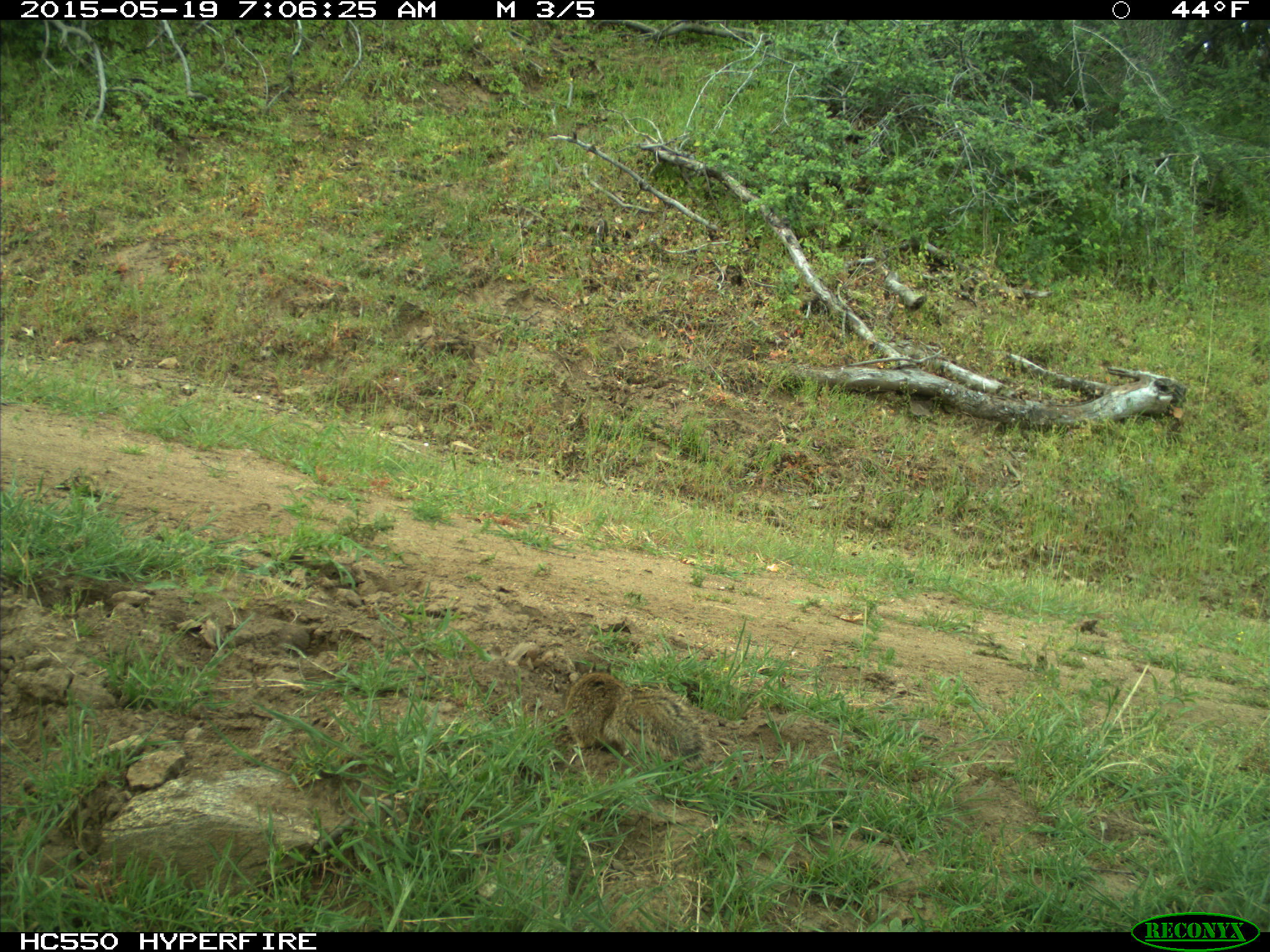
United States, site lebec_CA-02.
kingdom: Animalia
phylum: Chordata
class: Mammalia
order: Rodentia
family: Sciuridae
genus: Otospermophilus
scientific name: Otospermophilus beecheyi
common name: california ground squirrel